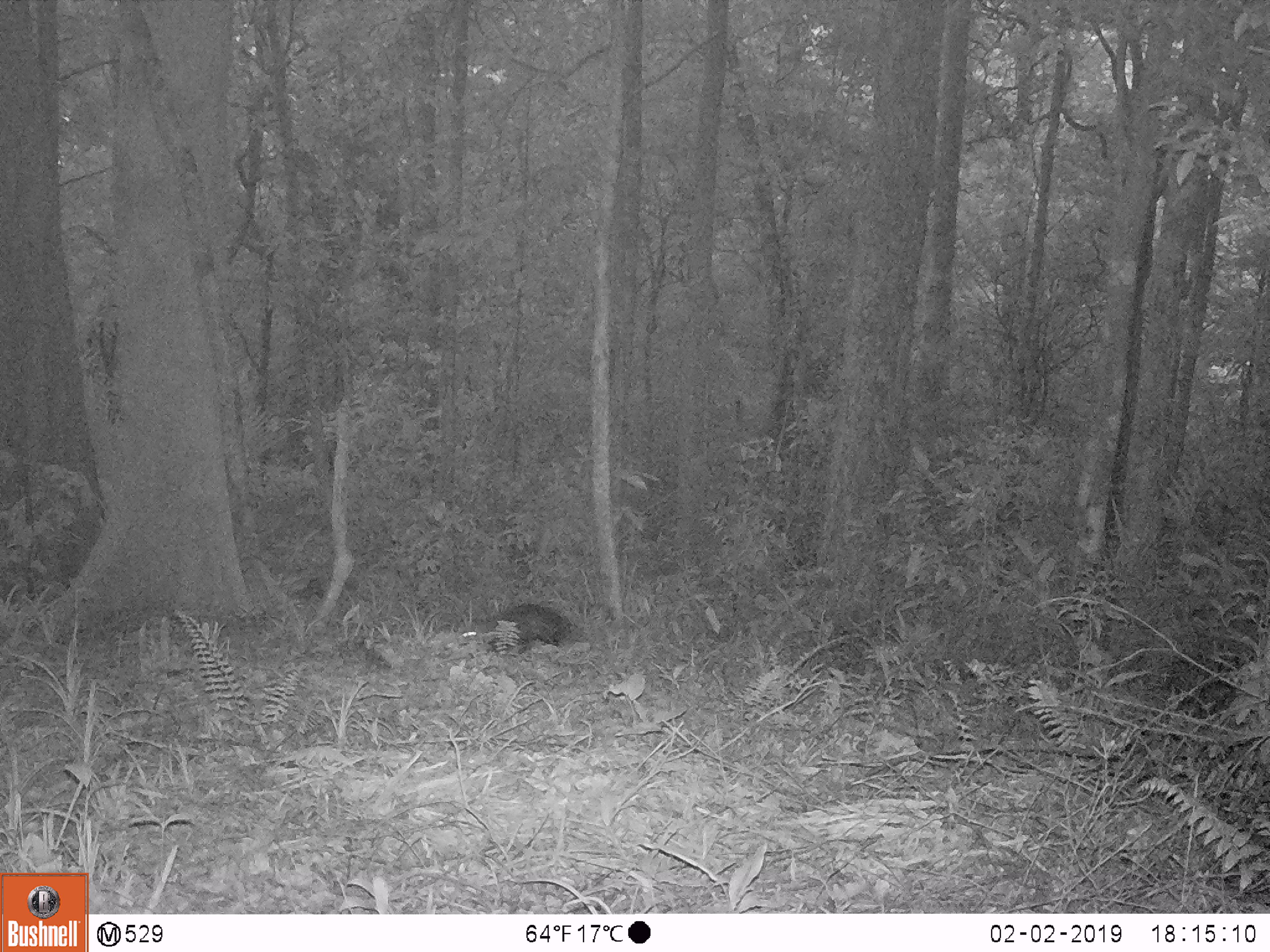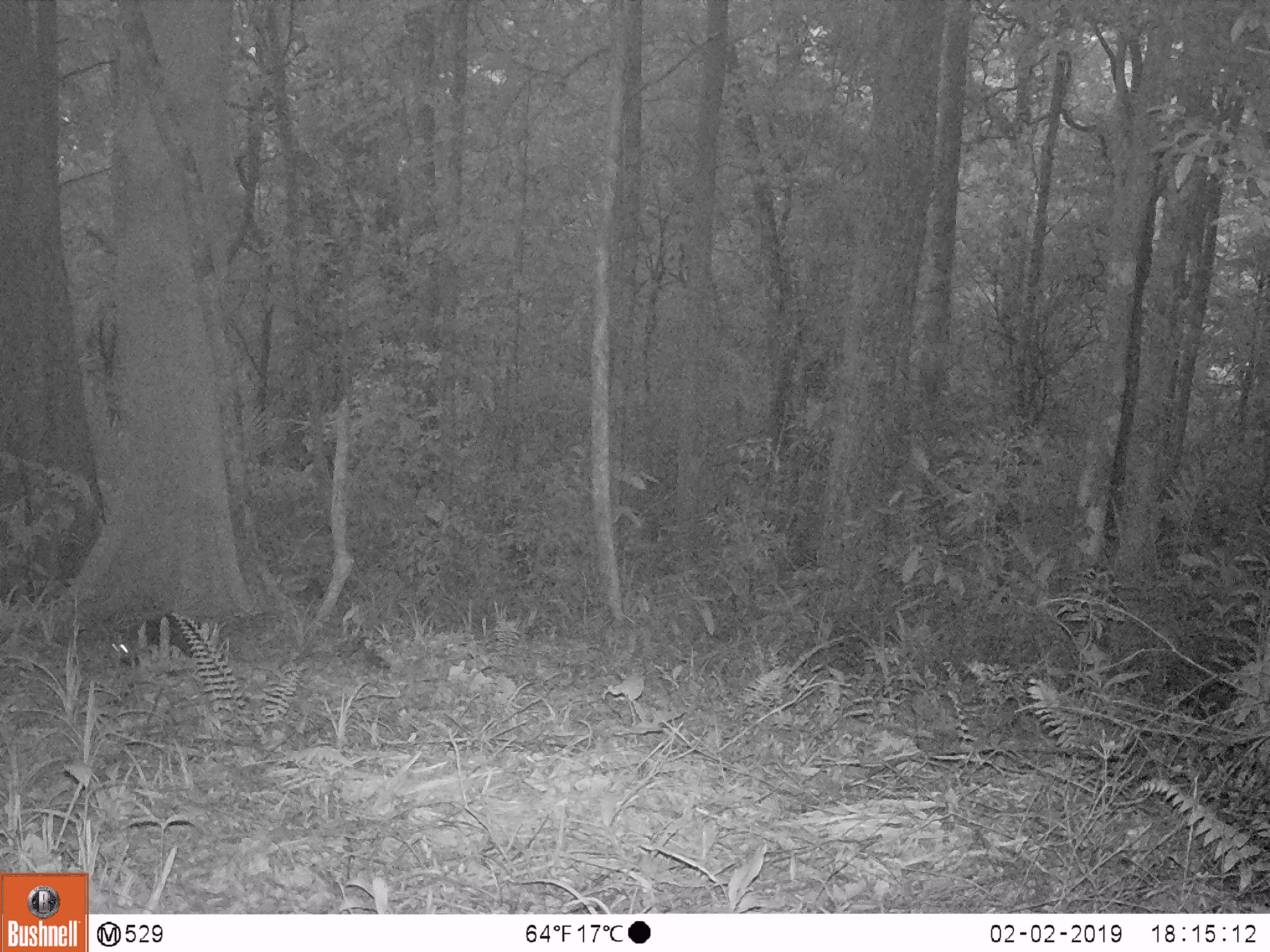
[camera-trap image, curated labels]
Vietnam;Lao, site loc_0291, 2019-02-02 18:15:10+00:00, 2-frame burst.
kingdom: Animalia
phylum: Chordata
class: Mammalia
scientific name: Mammalia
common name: mammal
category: unidentified small mammal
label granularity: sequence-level